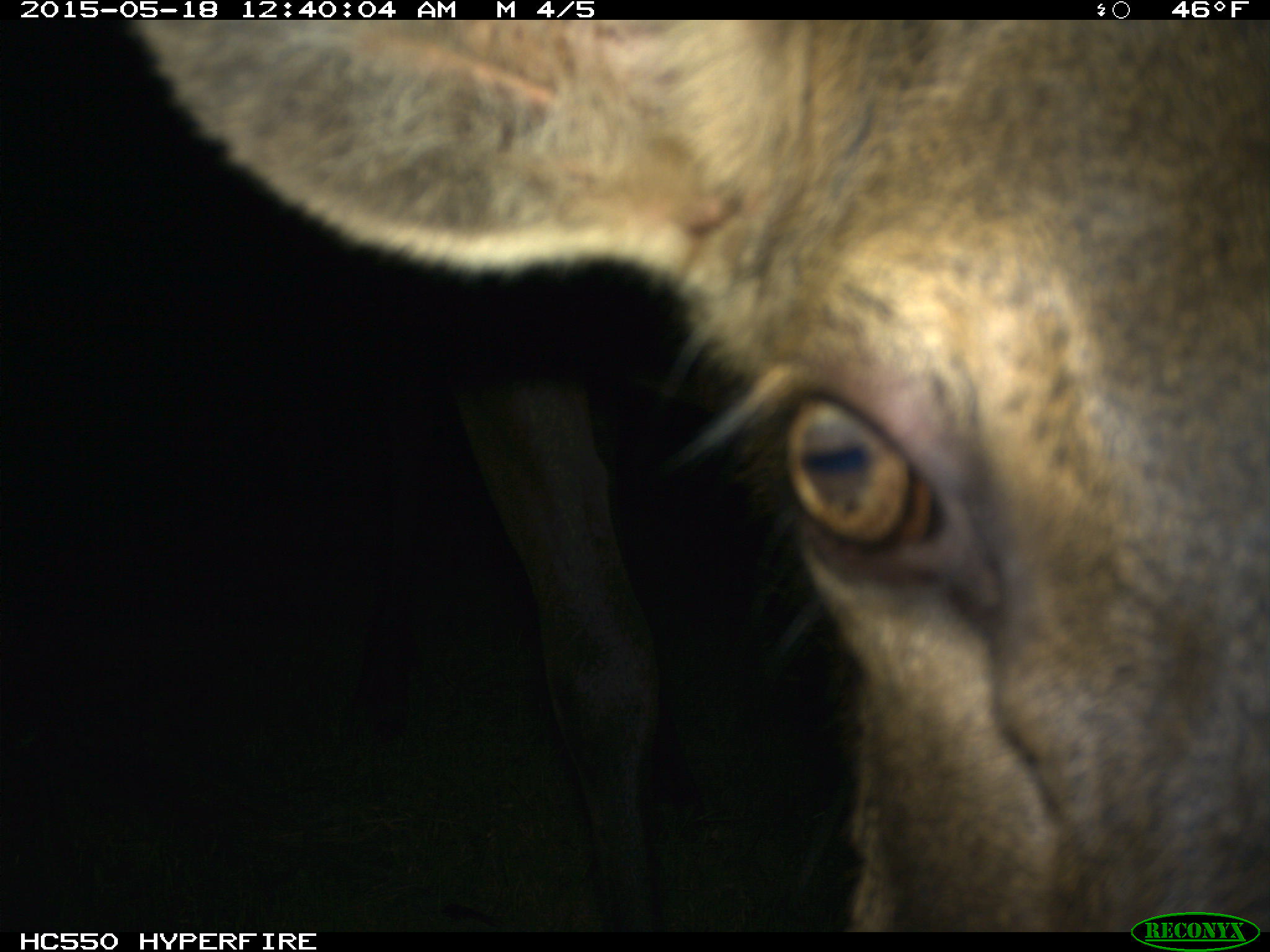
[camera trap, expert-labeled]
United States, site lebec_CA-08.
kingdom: Animalia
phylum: Chordata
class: Mammalia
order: Artiodactyla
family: Cervidae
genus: Cervus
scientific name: Cervus canadensis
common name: elk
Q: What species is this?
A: Cervus canadensis (elk).